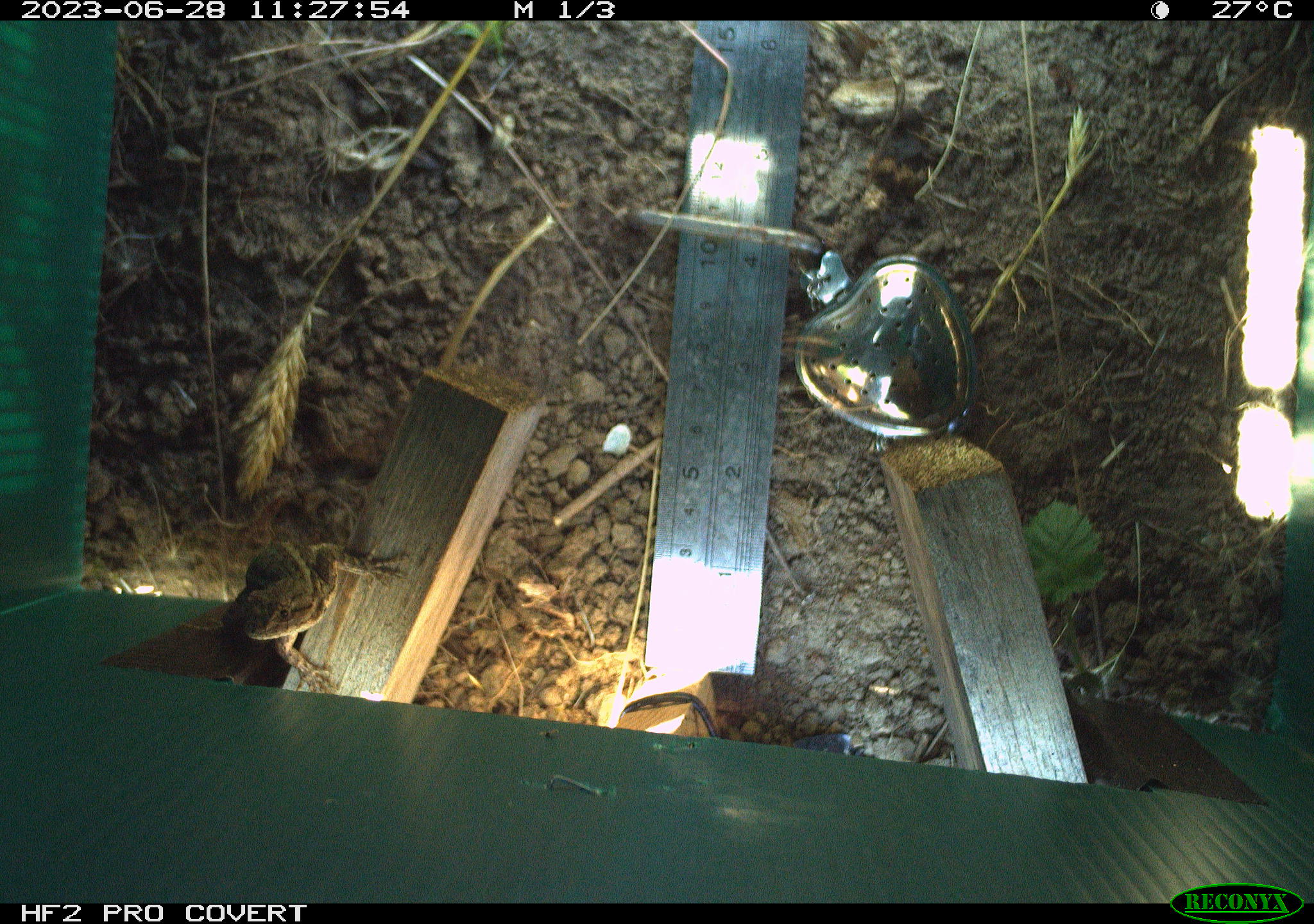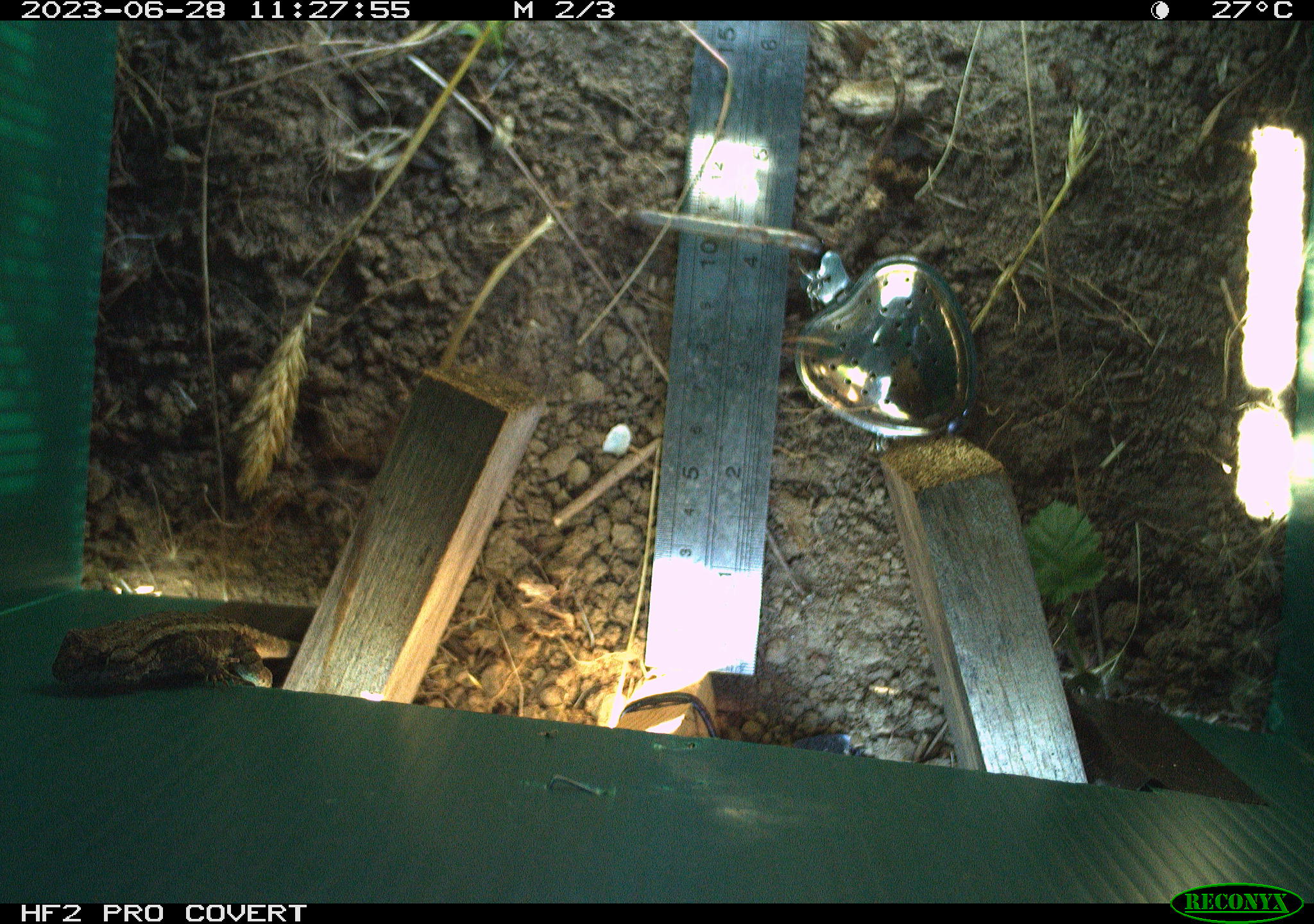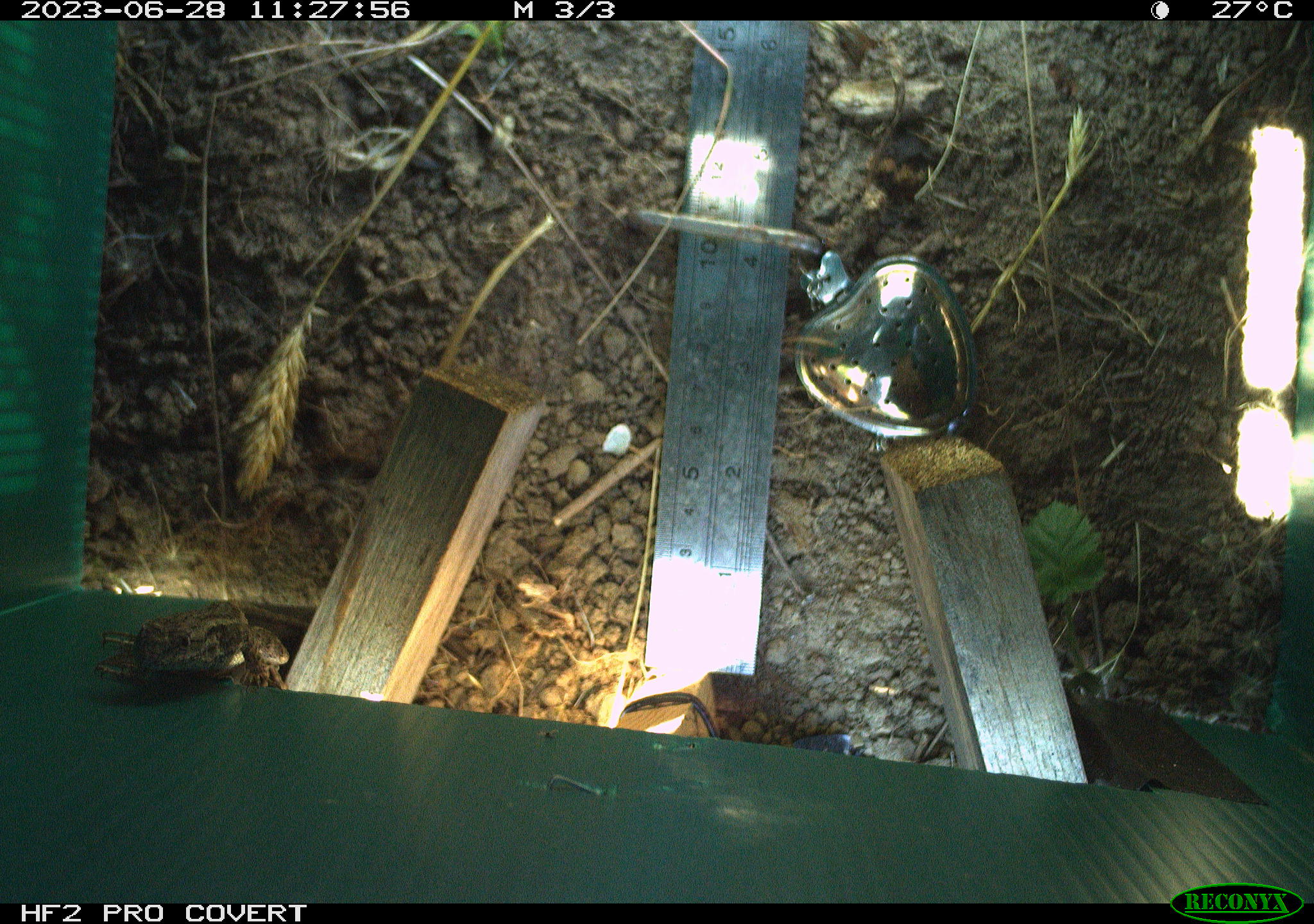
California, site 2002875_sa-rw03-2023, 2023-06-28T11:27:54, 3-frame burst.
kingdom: Animalia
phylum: Chordata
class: Reptilia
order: Squamata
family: Phrynosomatidae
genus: Sceloporus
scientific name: Sceloporus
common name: spiny lizards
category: sceloporus species